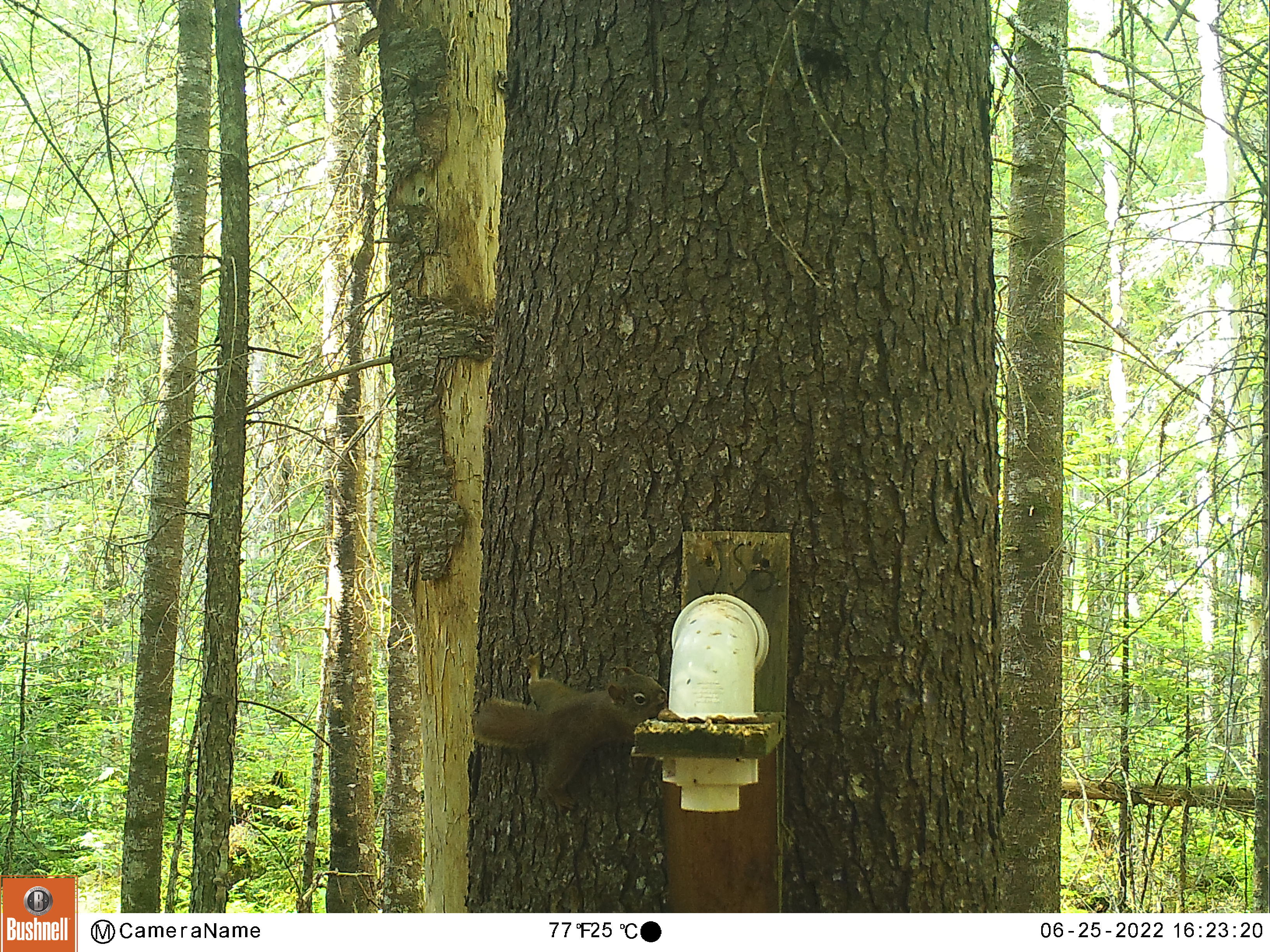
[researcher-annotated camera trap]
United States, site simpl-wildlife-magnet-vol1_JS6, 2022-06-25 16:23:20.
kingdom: Animalia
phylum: Chordata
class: Mammalia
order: Rodentia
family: Sciuridae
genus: Tamiasciurus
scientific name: Tamiasciurus hudsonicus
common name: red squirrel